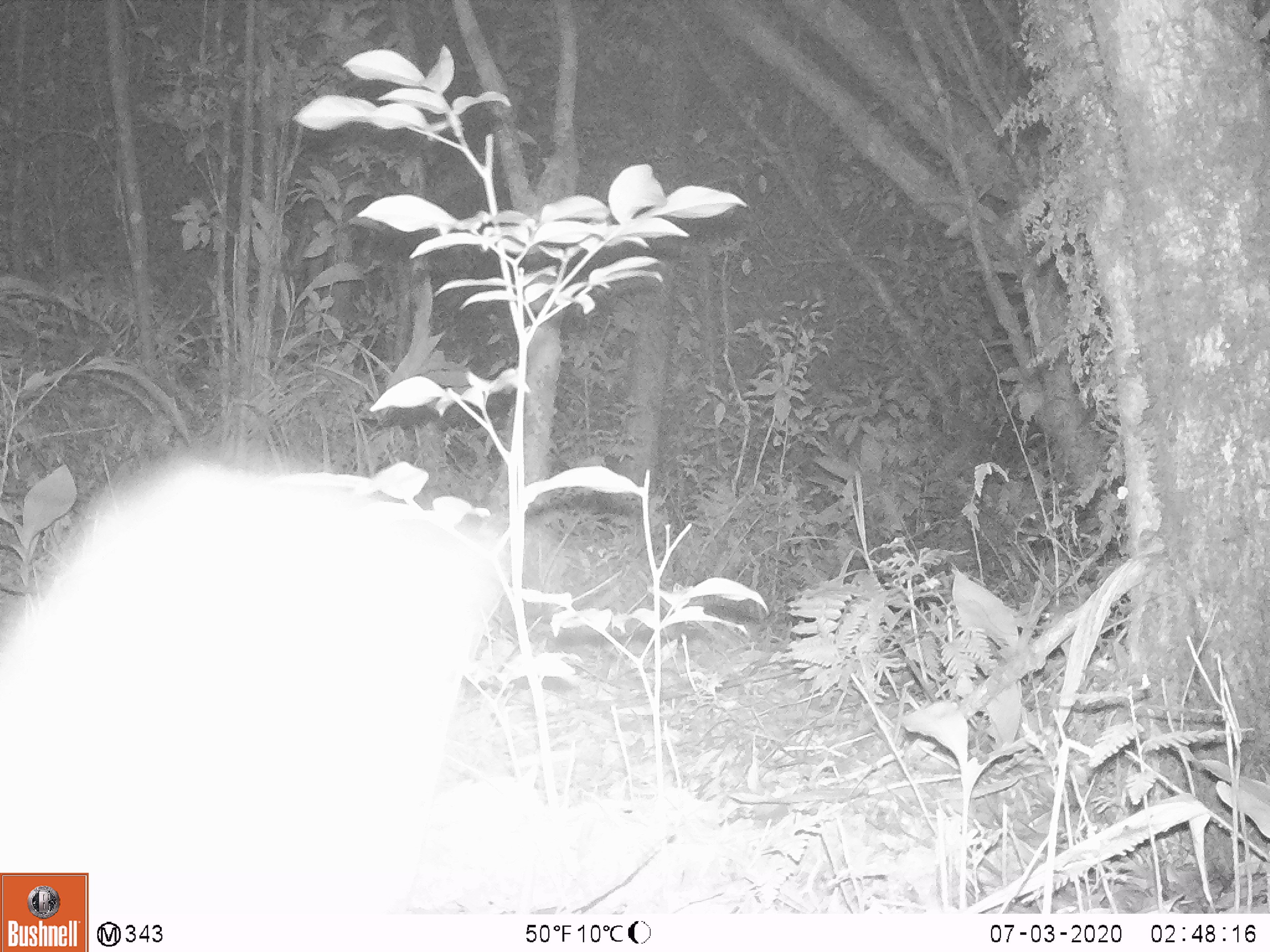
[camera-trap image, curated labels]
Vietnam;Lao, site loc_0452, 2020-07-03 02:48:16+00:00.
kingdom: Animalia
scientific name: Animalia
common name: animal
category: unidentified animal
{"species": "unidentified animal (animal) (Animalia)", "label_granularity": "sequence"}